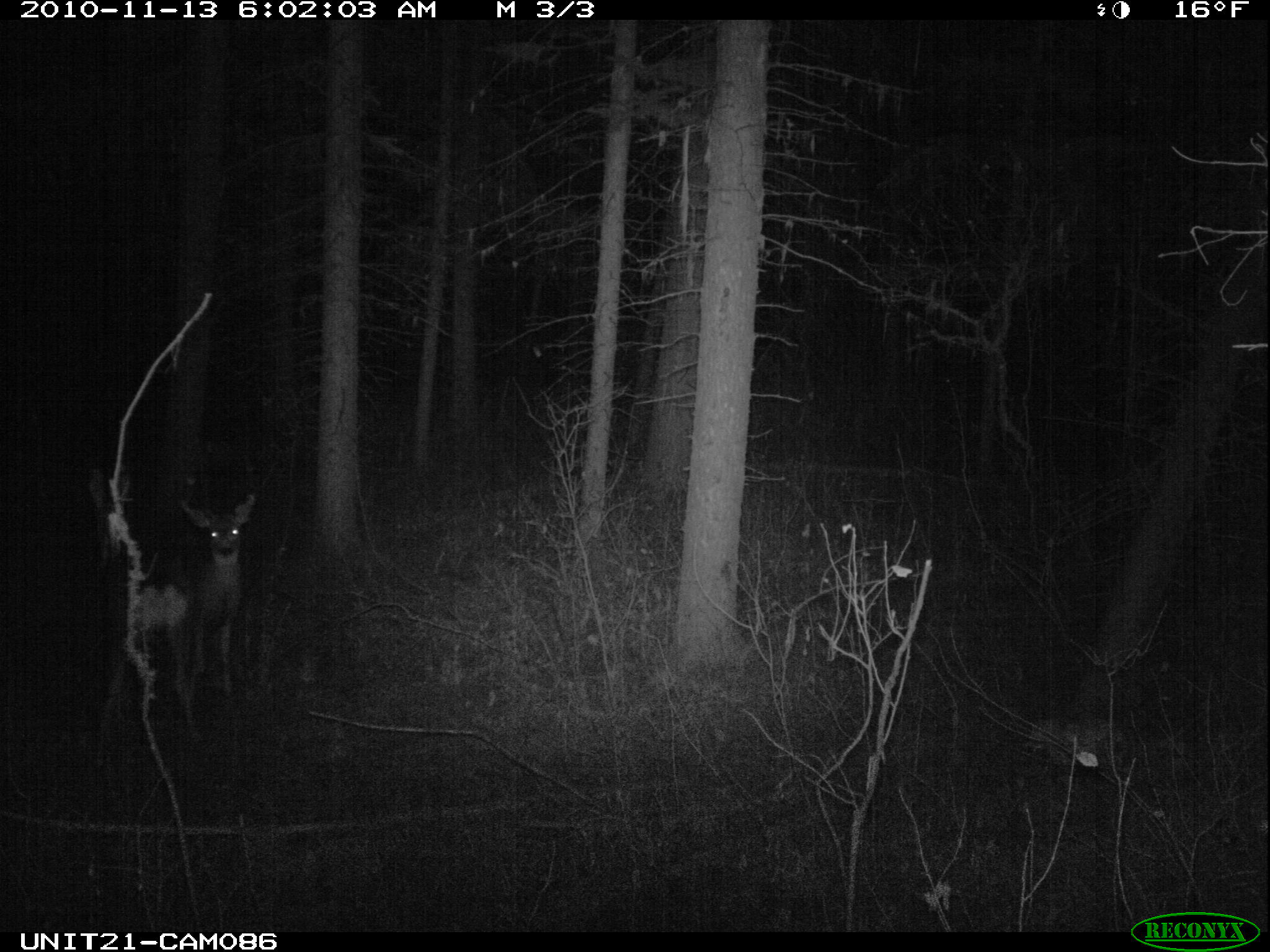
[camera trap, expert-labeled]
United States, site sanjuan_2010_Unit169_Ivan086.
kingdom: Animalia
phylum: Chordata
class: Mammalia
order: Artiodactyla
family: Cervidae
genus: Odocoileus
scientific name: Odocoileus hemionus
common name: mule deer